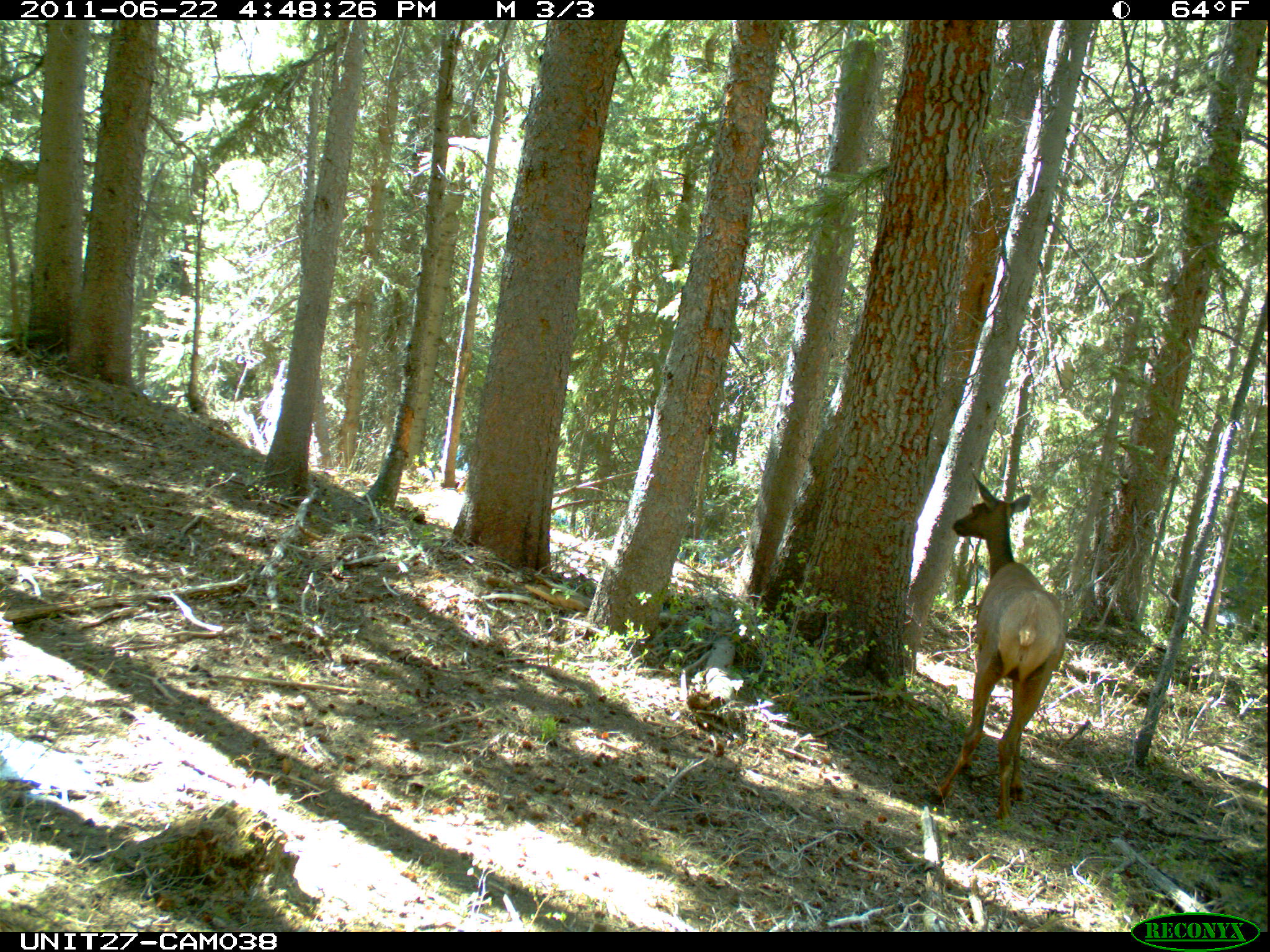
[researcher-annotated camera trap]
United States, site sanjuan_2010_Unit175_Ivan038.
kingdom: Animalia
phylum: Chordata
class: Mammalia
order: Artiodactyla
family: Cervidae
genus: Cervus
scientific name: Cervus elaphus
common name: red deer